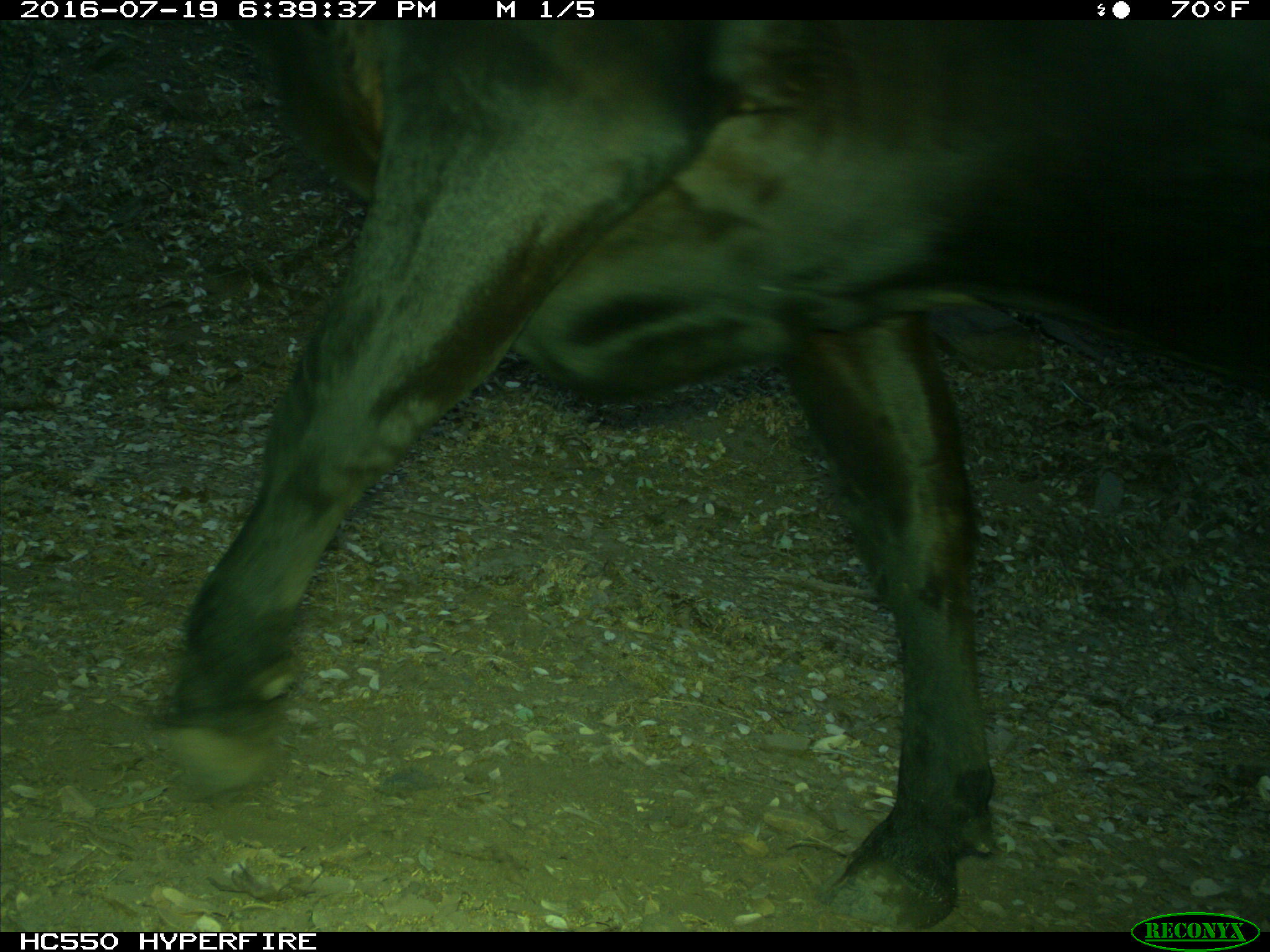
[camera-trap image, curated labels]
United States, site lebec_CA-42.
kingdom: Animalia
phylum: Chordata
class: Mammalia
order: Artiodactyla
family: Bovidae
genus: Bos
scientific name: Bos taurus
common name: domestic cow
Bos taurus (domestic cow).